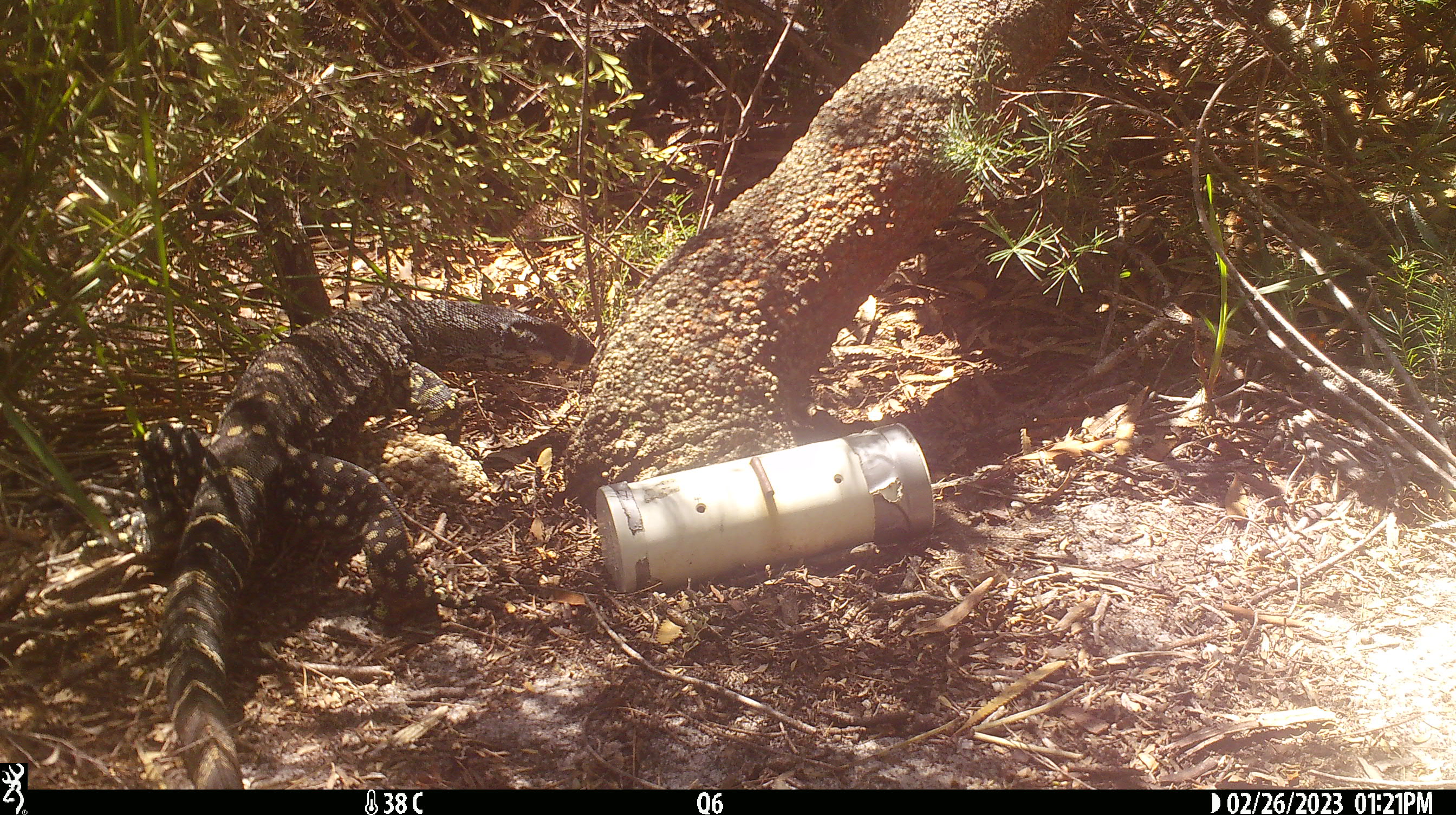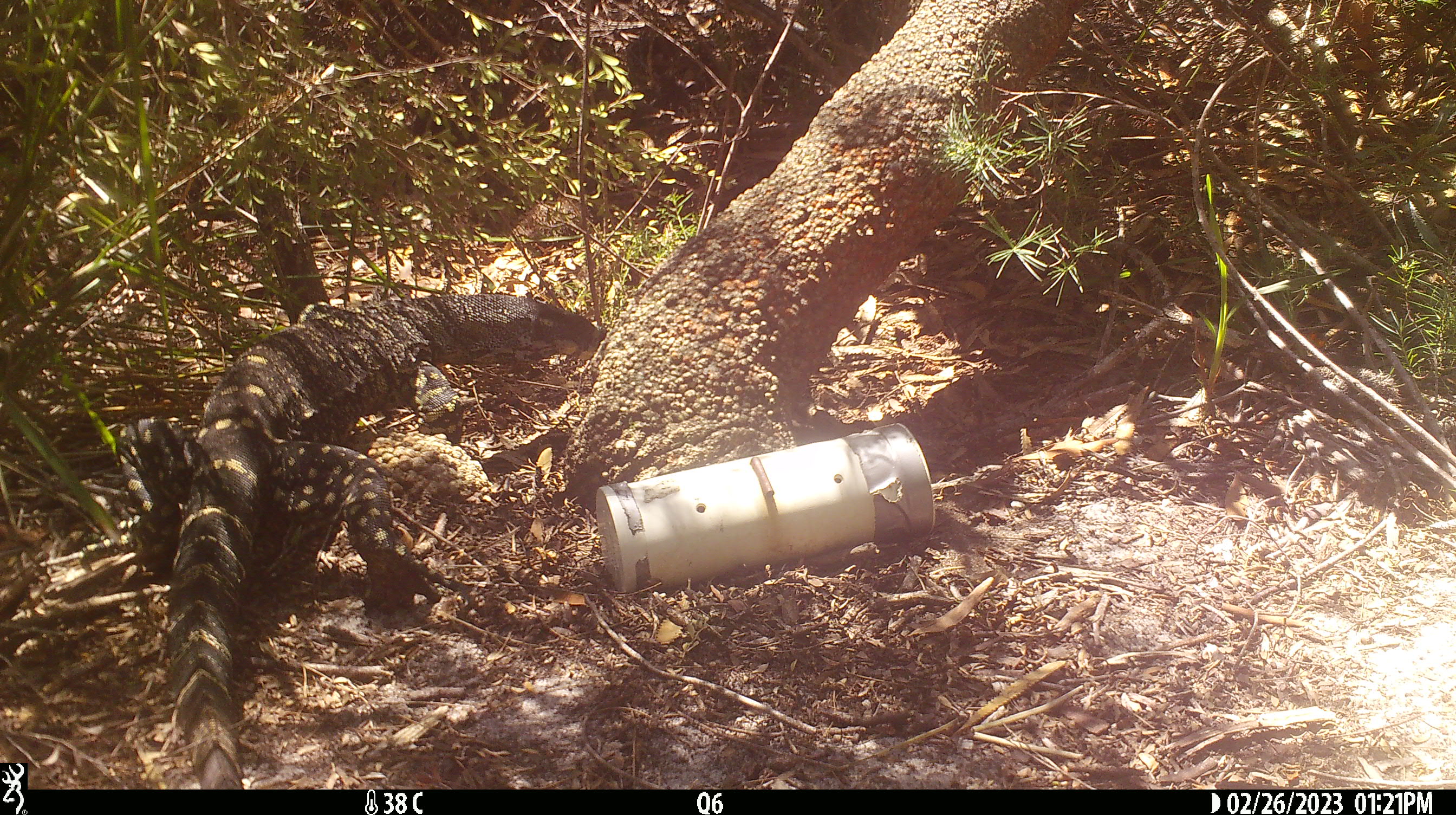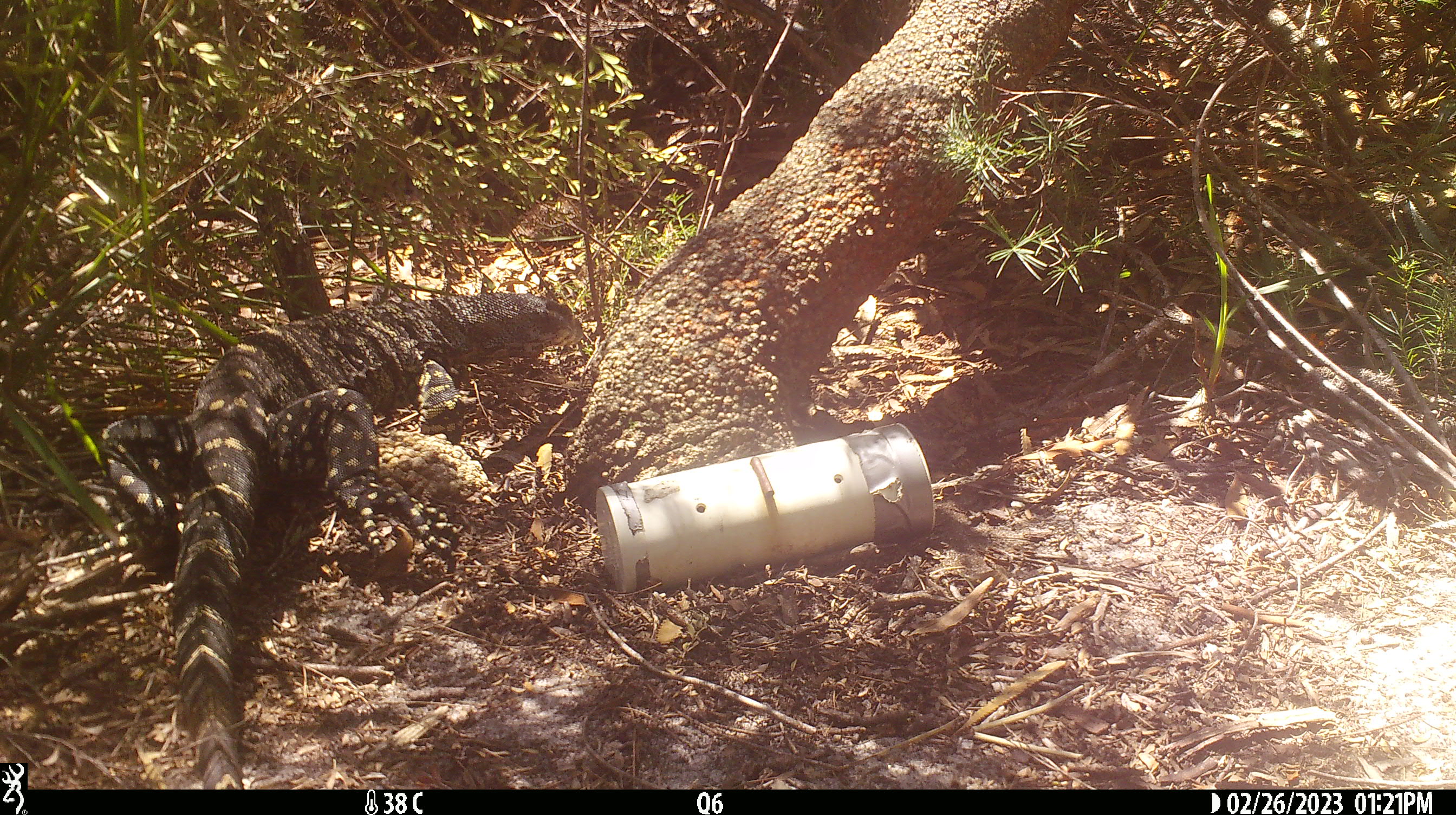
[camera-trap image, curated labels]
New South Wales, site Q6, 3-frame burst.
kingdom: Animalia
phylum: Chordata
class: Reptilia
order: Squamata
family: Varanidae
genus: Varanus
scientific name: Varanus varius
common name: lace monitor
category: goanna